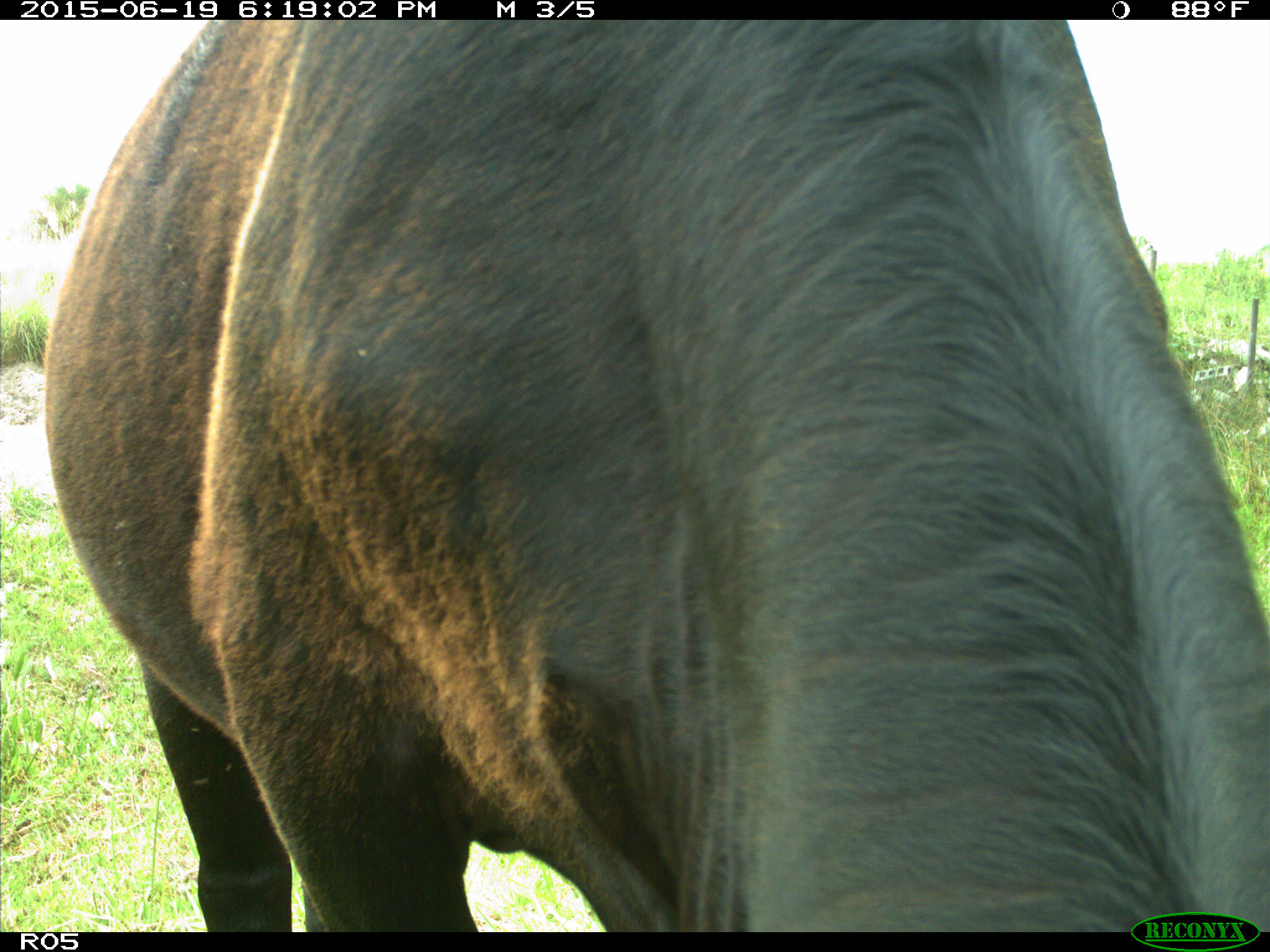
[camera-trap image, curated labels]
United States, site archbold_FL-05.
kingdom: Animalia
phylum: Chordata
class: Mammalia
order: Artiodactyla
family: Bovidae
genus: Bos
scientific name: Bos taurus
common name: domestic cow